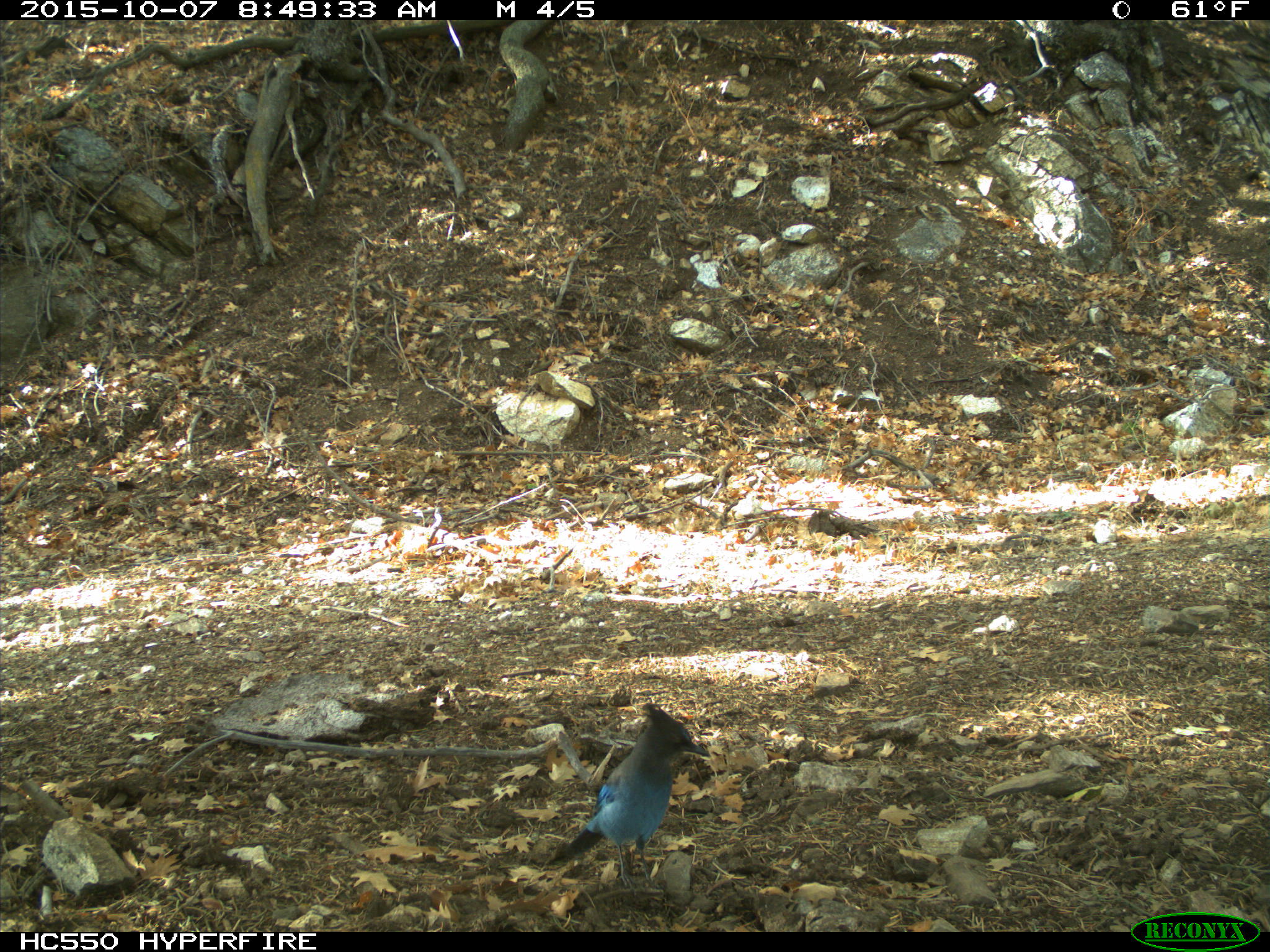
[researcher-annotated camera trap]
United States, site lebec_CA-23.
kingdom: Animalia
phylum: Chordata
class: Aves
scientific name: Aves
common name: birds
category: unidentified bird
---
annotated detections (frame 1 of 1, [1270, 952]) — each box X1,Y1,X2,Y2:
animal: 546,703,711,889